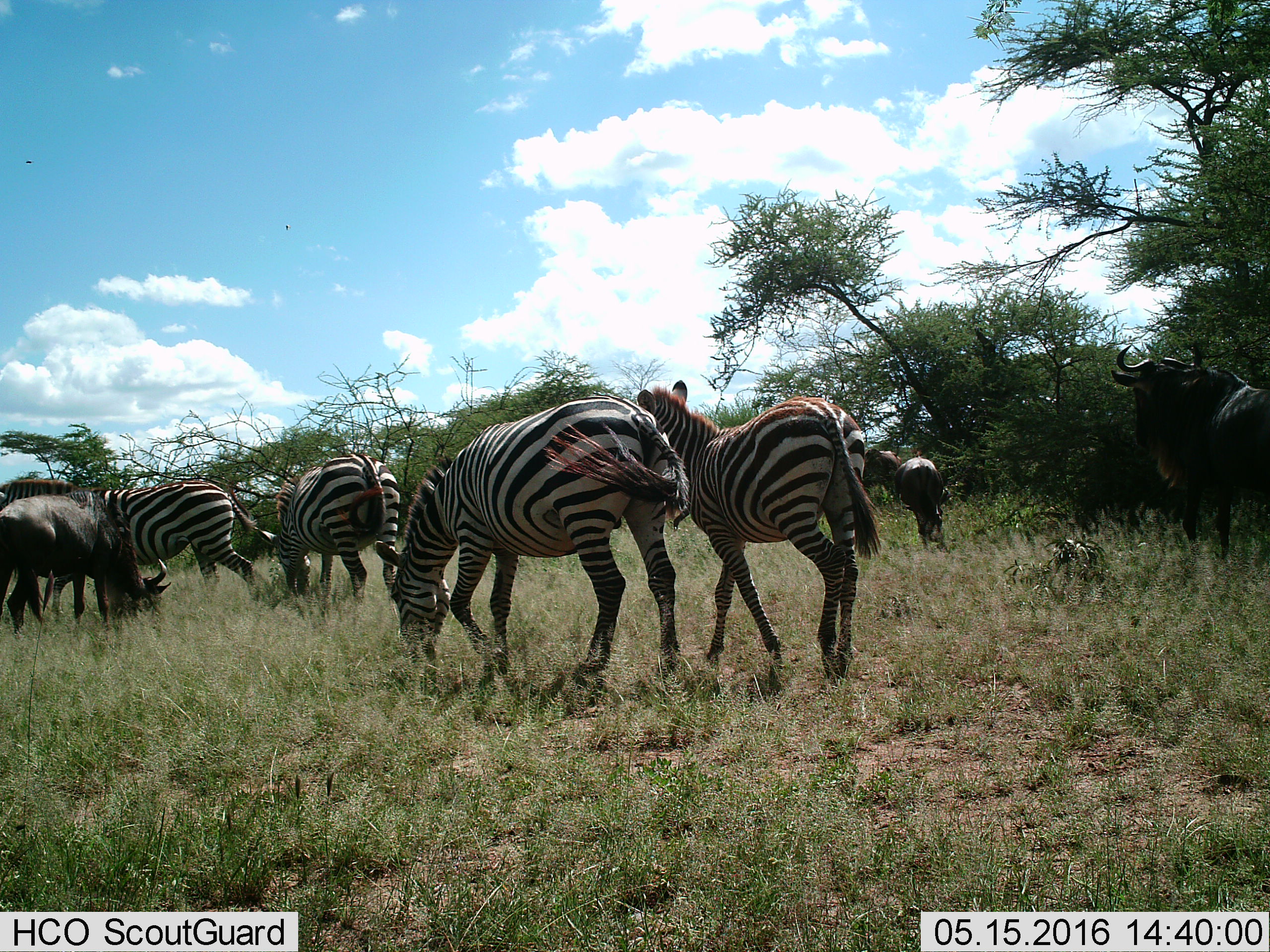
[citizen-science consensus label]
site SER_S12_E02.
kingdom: Animalia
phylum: Chordata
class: Mammalia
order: Artiodactyla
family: Bovidae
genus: Connochaetes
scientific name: Connochaetes taurinus taurinus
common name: blue wildebeest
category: wildebeestblue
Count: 4.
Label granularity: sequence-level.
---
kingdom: Animalia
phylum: Chordata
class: Mammalia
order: Perissodactyla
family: Equidae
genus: Equus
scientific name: Equus quagga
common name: plains zebra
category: zebraplains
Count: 4.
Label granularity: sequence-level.